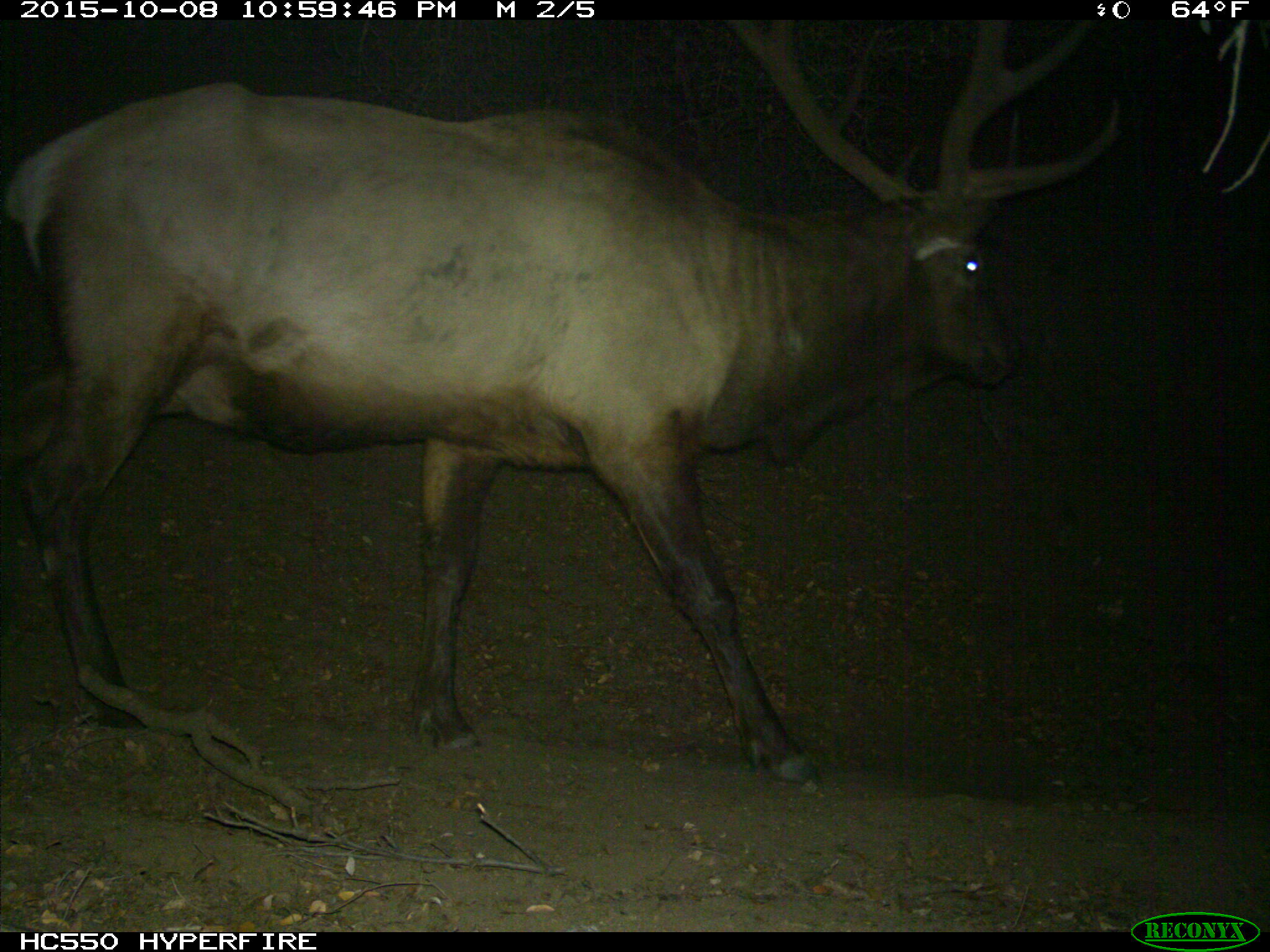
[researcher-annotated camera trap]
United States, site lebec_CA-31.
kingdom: Animalia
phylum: Chordata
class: Mammalia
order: Artiodactyla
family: Cervidae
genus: Cervus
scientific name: Cervus canadensis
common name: elk